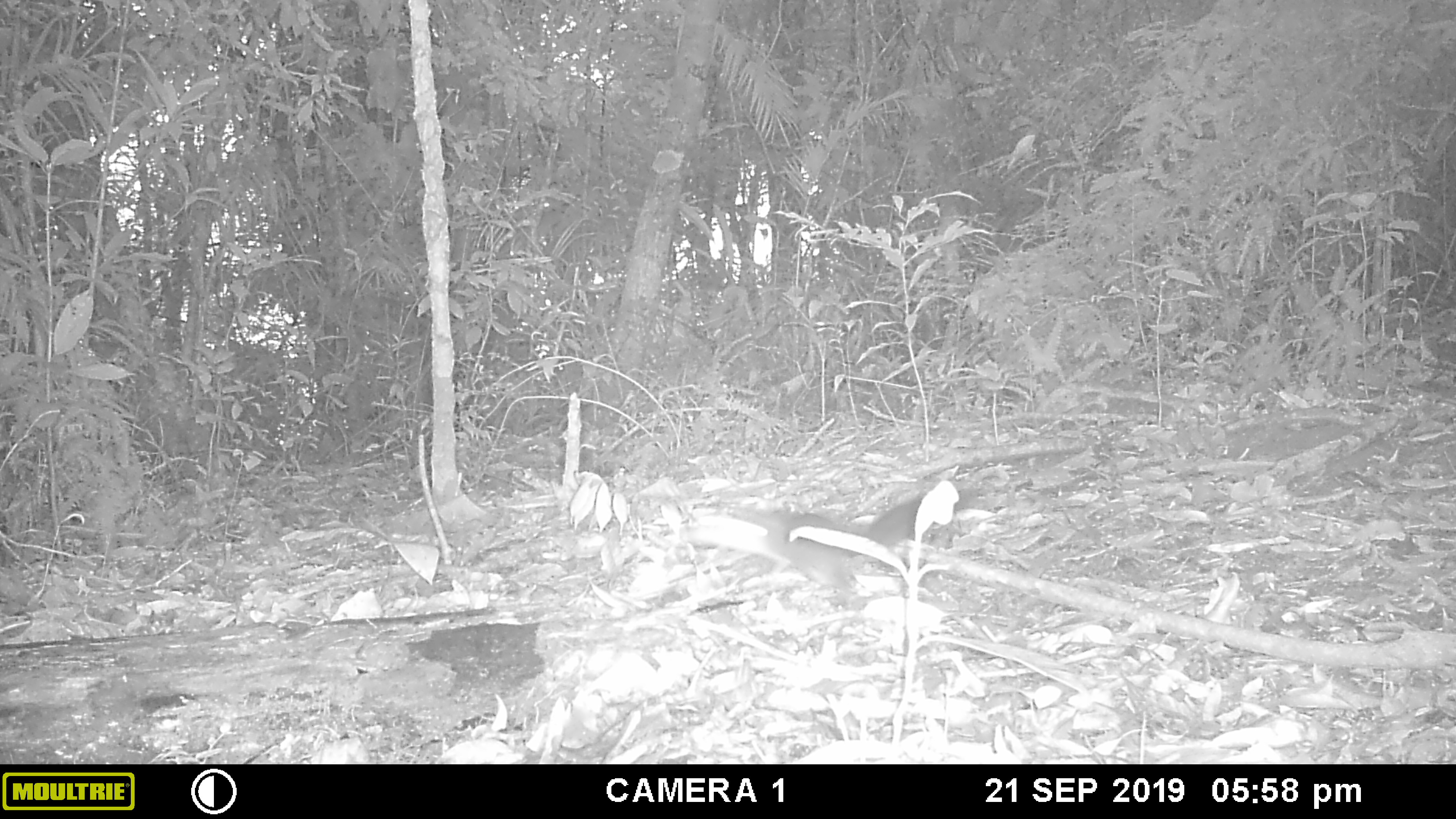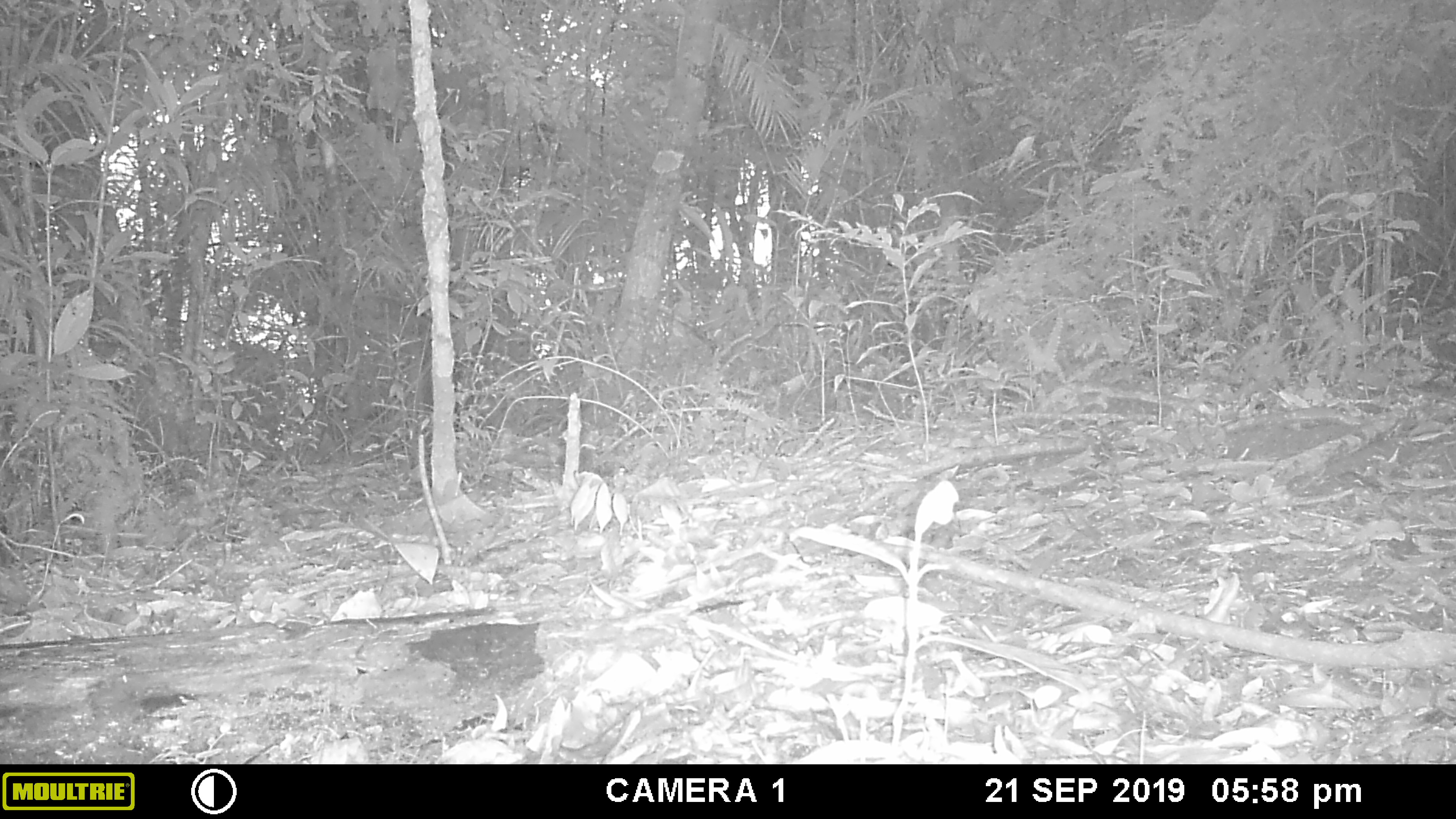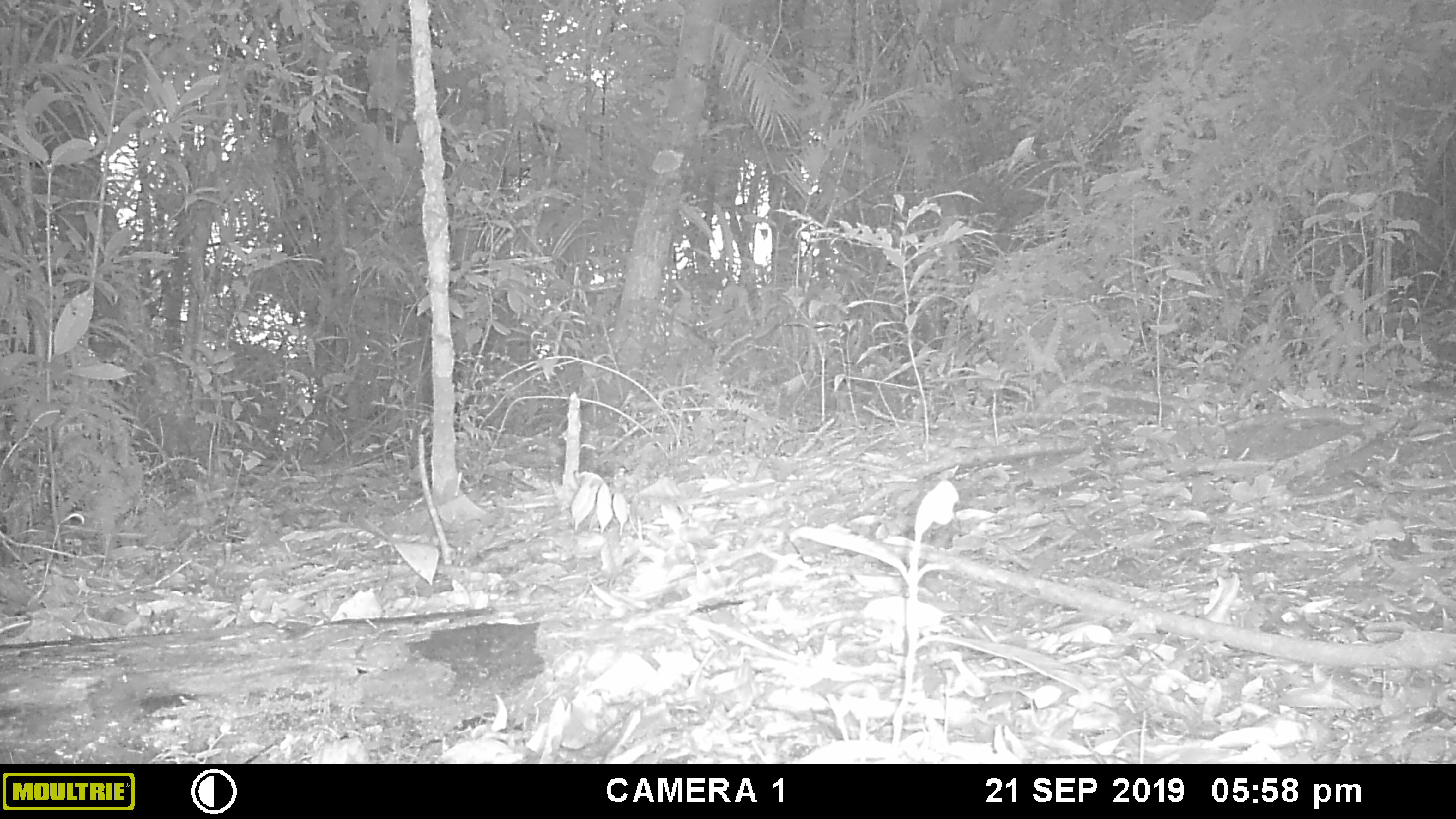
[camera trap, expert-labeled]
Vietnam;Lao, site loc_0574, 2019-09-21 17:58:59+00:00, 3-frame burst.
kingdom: Animalia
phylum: Chordata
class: Mammalia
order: Rodentia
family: Sciuridae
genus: Dremomys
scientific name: Dremomys rufigenis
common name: red-cheeked squirrel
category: red cheeked squirrel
Red cheeked squirrel (red-cheeked squirrel) (Dremomys rufigenis). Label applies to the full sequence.